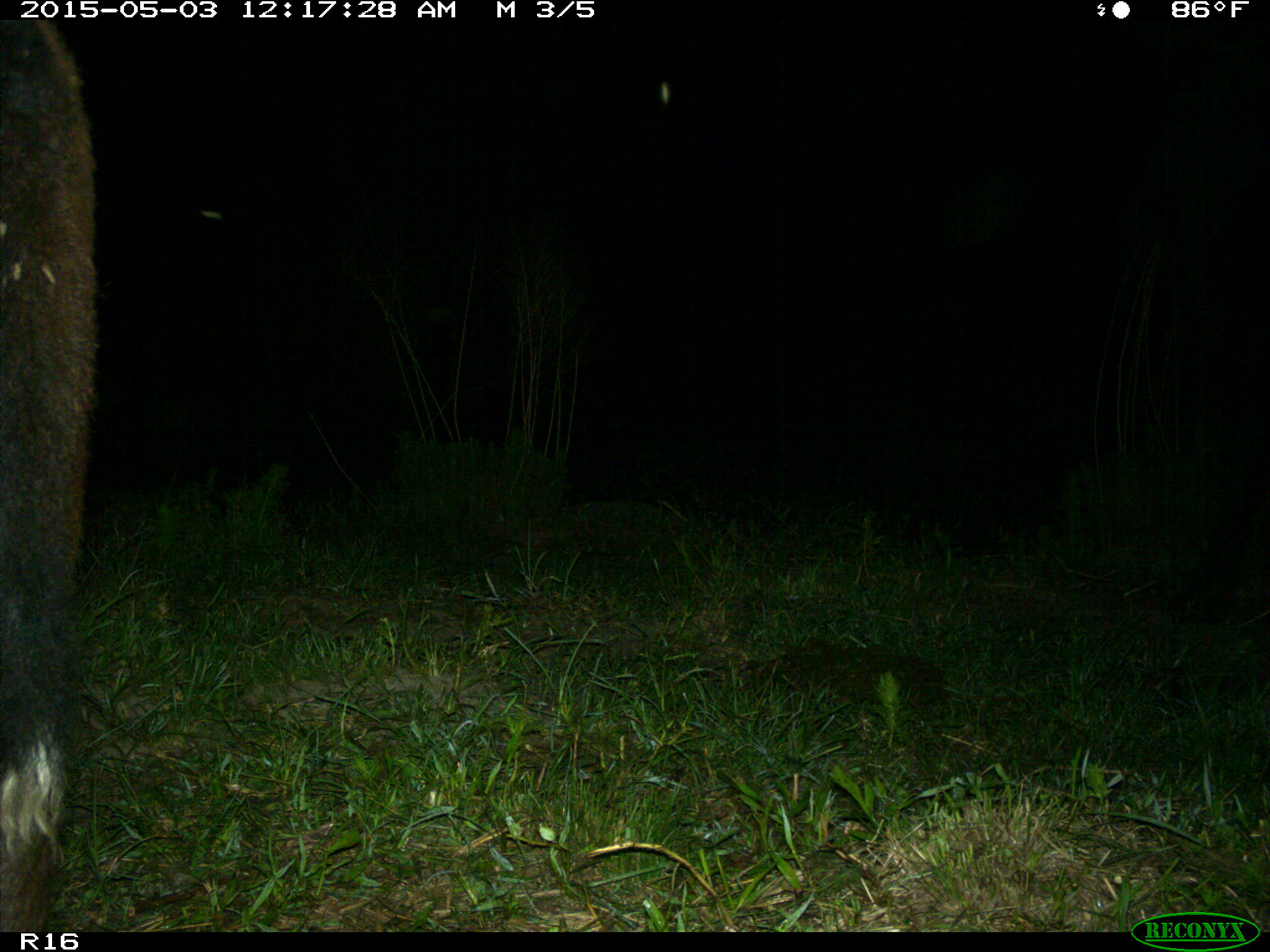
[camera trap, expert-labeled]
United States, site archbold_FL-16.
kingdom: Animalia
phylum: Chordata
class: Mammalia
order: Artiodactyla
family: Bovidae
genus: Bos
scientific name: Bos taurus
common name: domestic cow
Bos taurus (domestic cow).